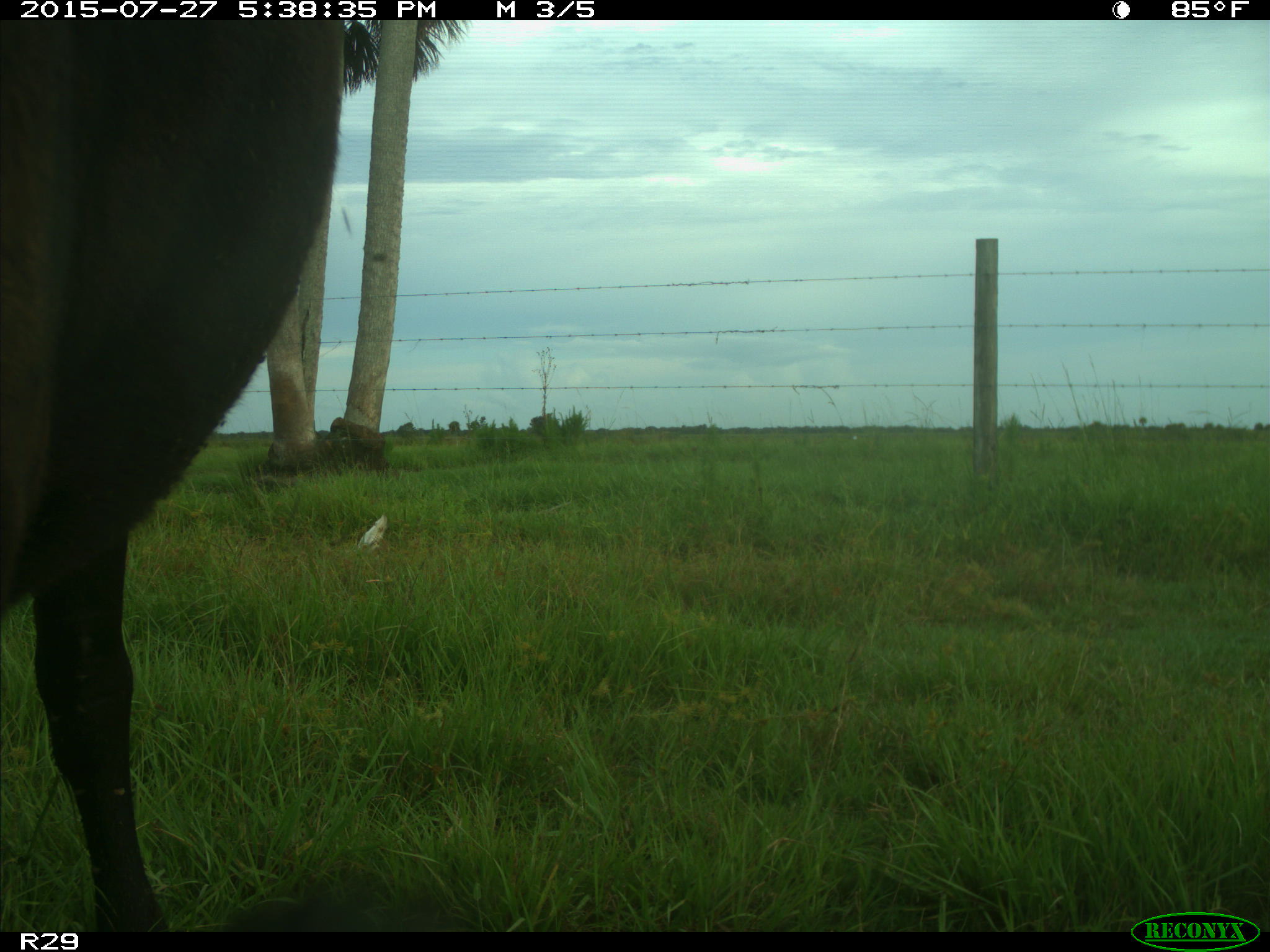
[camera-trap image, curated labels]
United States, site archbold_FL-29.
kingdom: Animalia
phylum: Chordata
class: Mammalia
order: Artiodactyla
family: Bovidae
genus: Bos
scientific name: Bos taurus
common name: domestic cow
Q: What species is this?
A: Bos taurus (domestic cow).